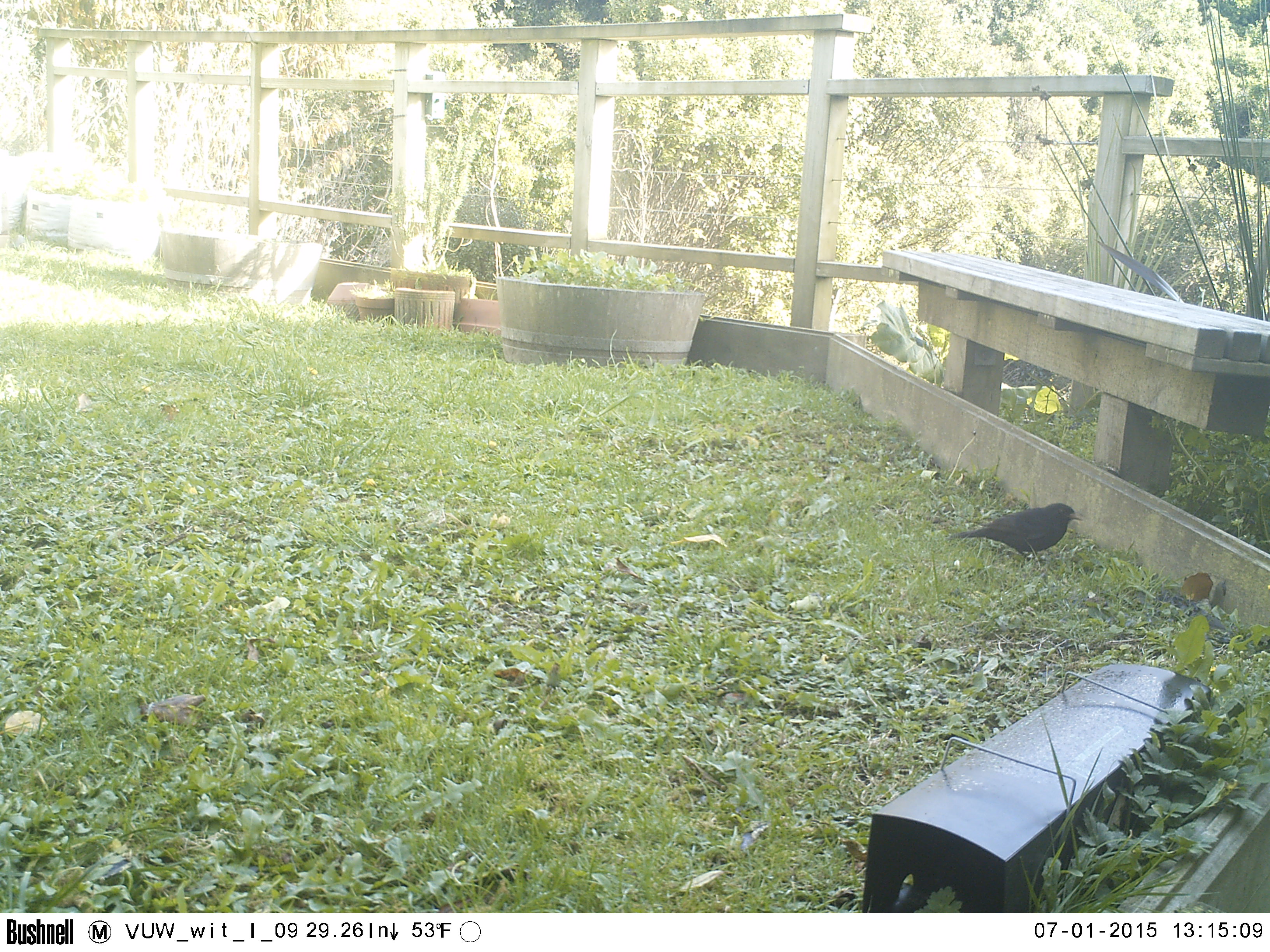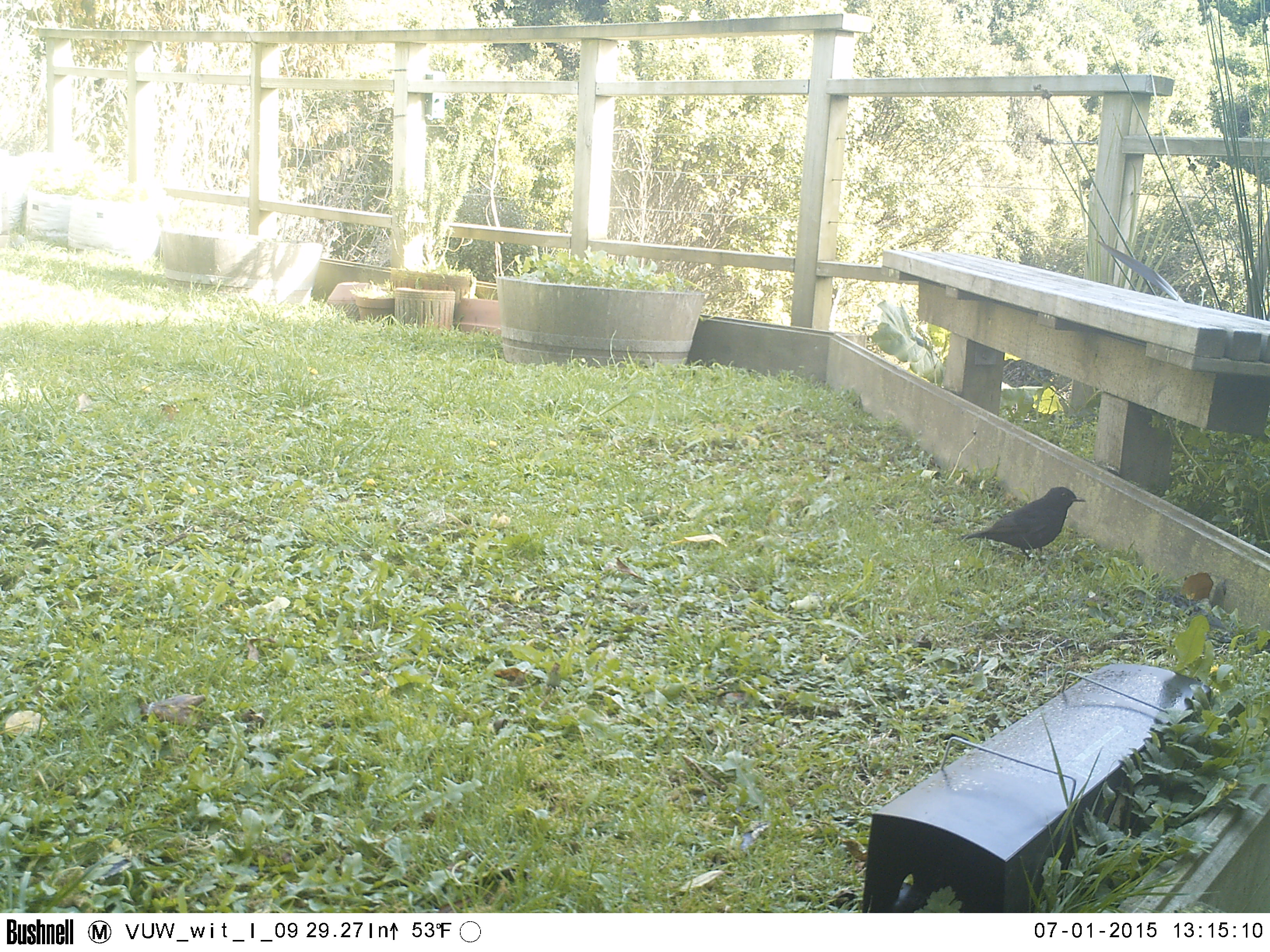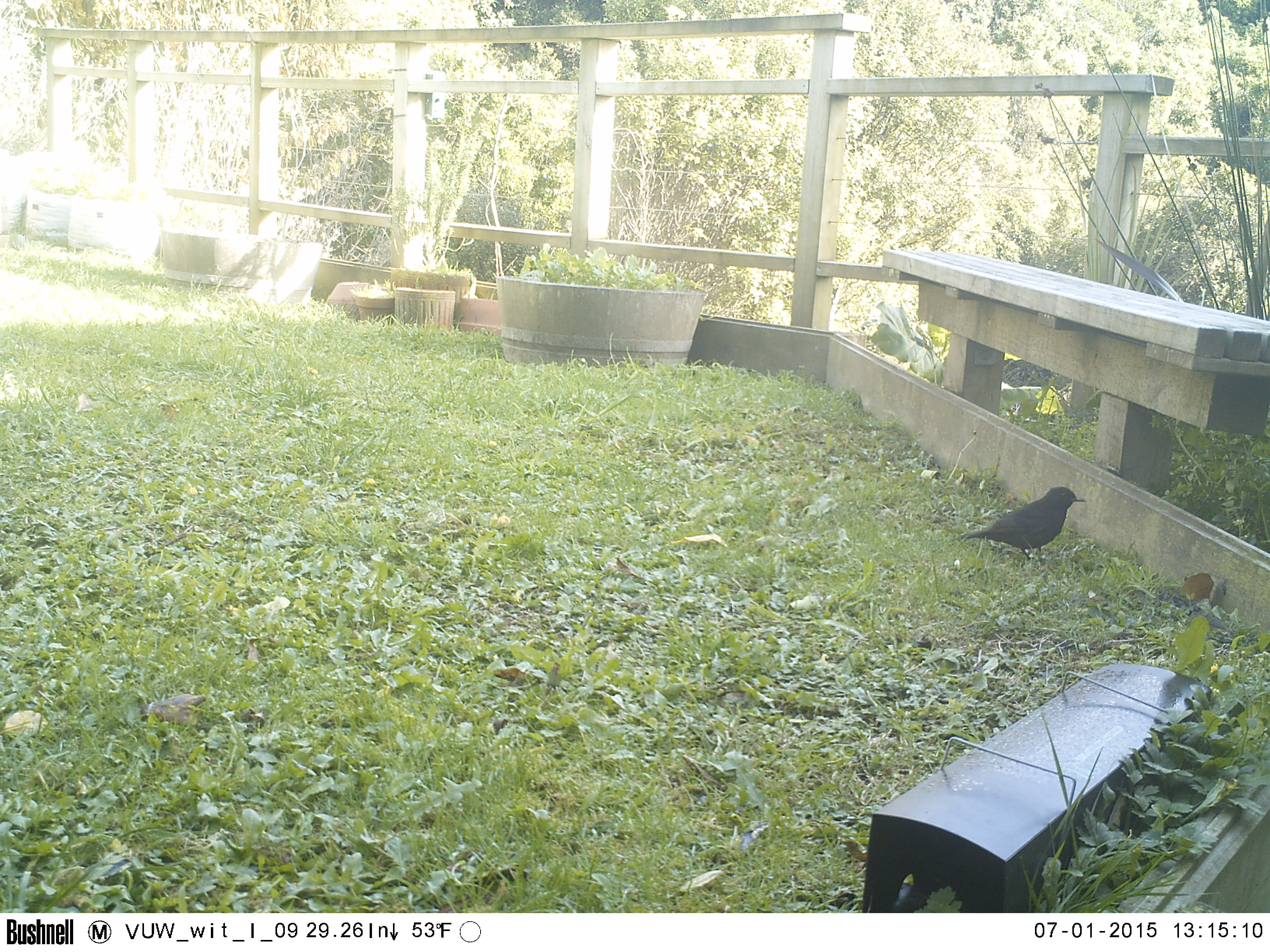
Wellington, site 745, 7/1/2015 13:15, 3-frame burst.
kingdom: Animalia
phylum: Chordata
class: Aves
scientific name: Aves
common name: bird